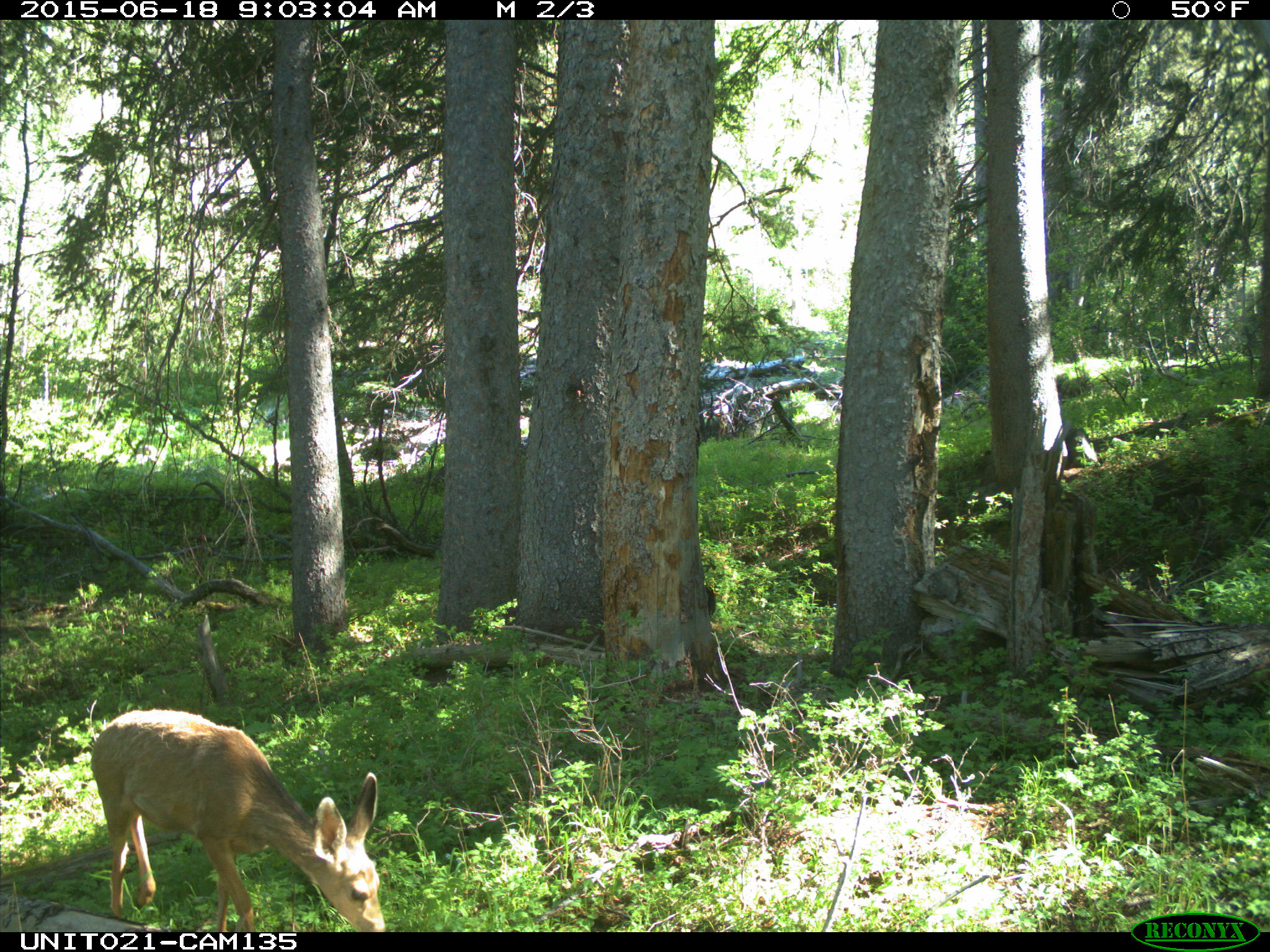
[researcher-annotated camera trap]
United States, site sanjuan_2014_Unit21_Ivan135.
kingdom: Animalia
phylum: Chordata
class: Mammalia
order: Artiodactyla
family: Cervidae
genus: Odocoileus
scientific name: Odocoileus hemionus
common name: mule deer